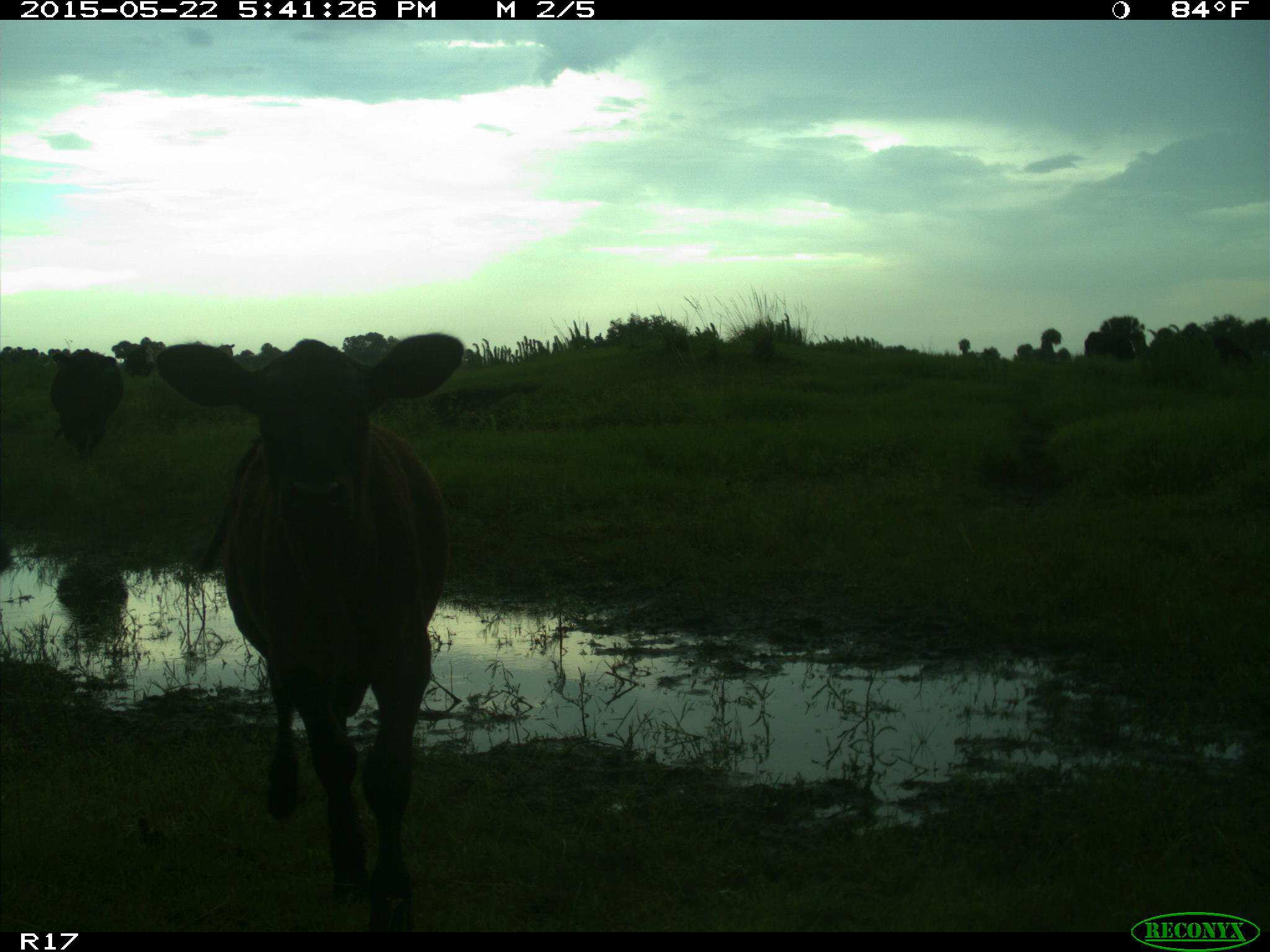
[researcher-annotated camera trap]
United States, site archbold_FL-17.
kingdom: Animalia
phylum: Chordata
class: Mammalia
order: Artiodactyla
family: Bovidae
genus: Bos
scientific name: Bos taurus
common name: domestic cow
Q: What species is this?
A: Bos taurus (domestic cow).